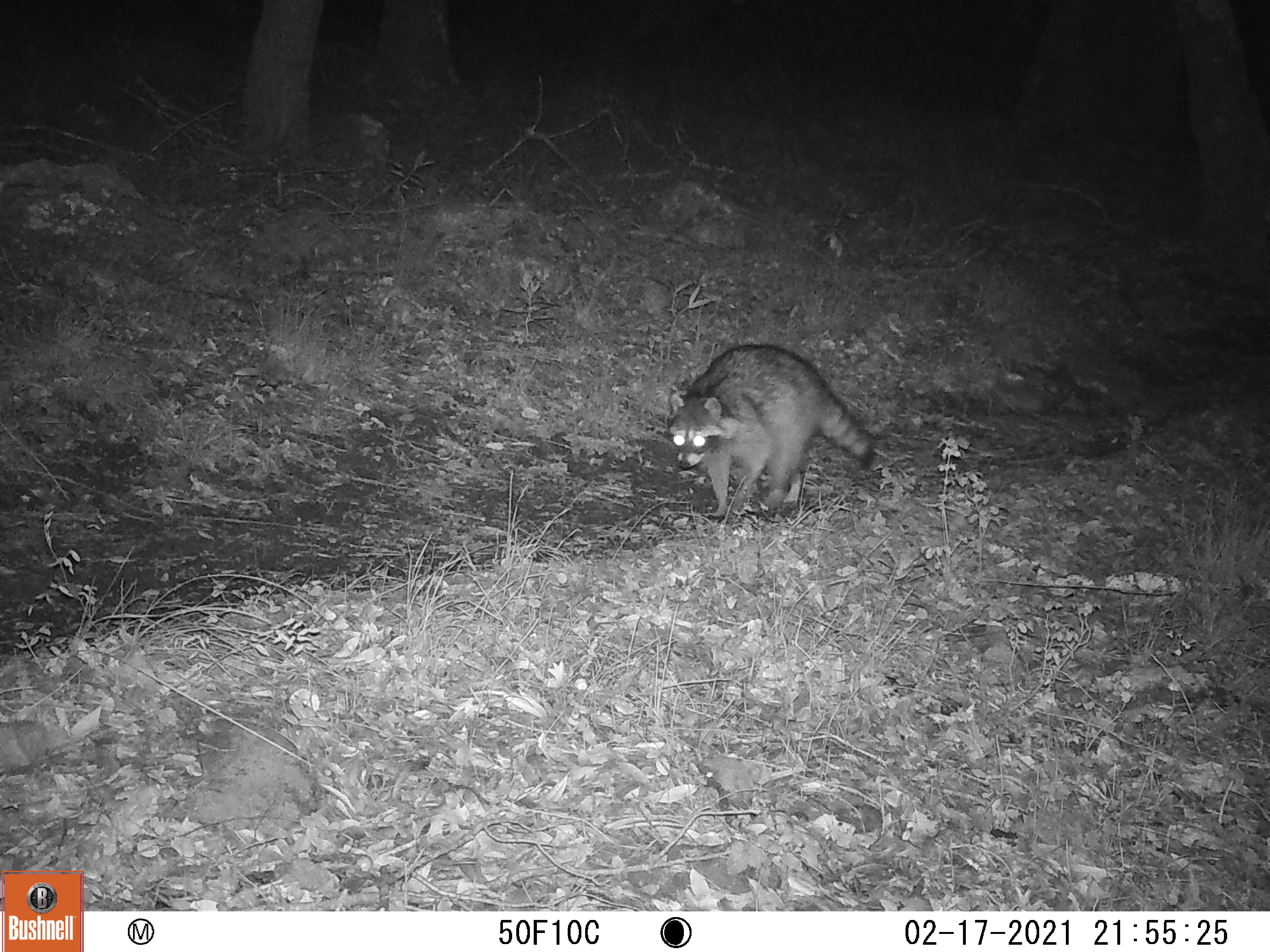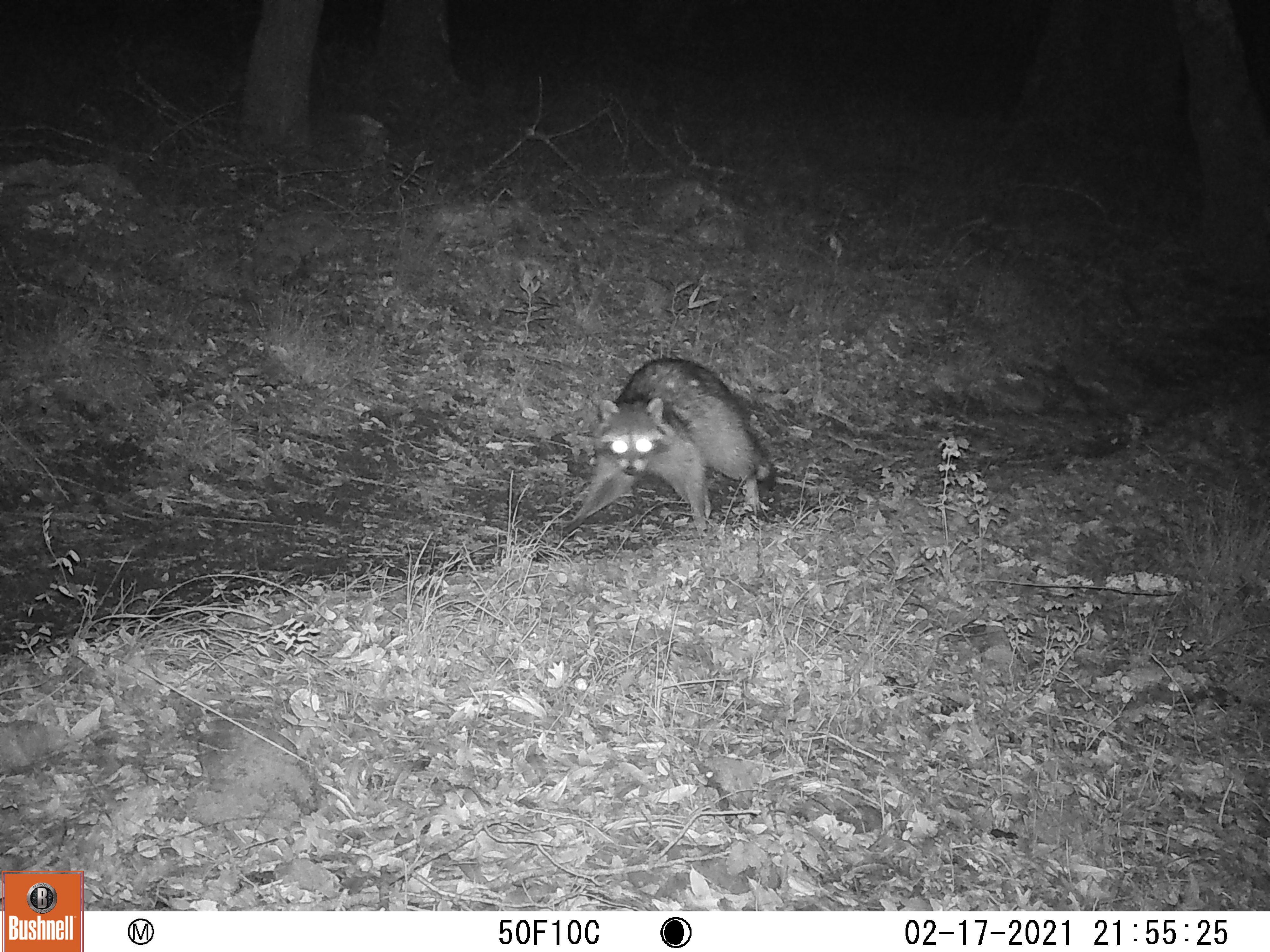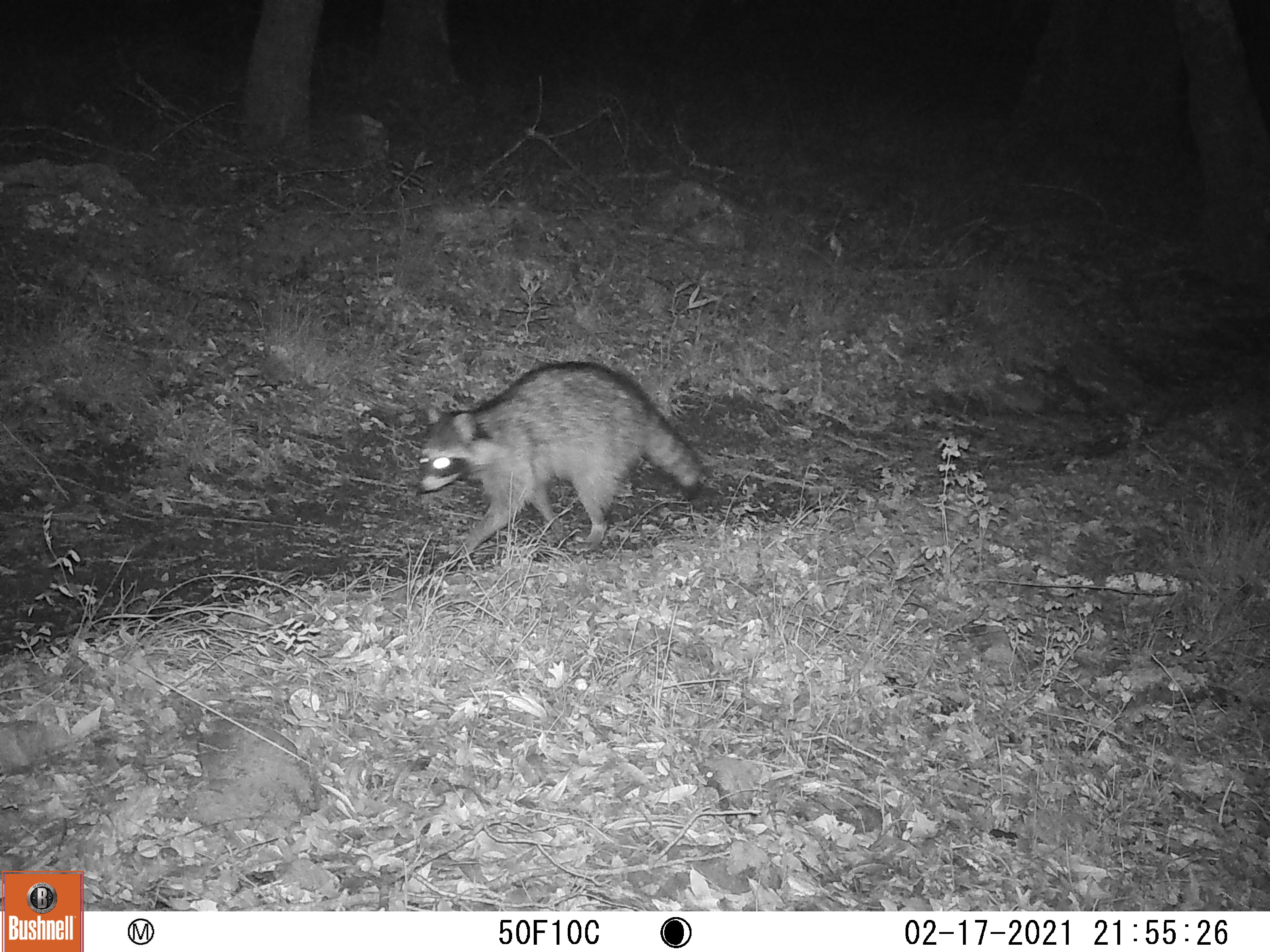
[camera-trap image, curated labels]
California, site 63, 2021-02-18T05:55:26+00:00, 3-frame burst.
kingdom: Animalia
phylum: Chordata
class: Mammalia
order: Carnivora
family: Procyonidae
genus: Procyon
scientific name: Procyon lotor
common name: raccoon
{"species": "raccoon (Procyon lotor)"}